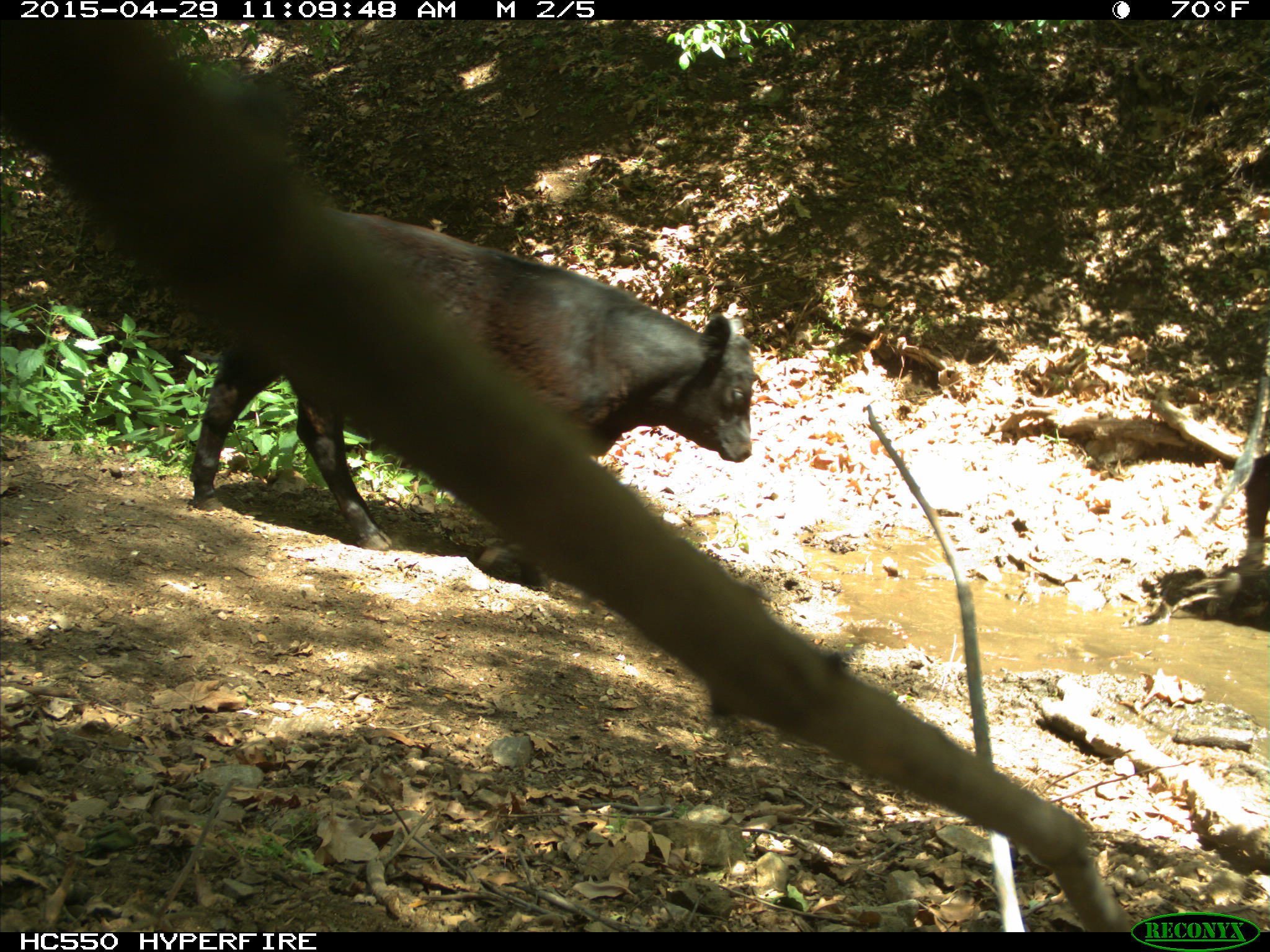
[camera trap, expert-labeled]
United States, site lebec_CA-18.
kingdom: Animalia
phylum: Chordata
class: Mammalia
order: Artiodactyla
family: Bovidae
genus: Bos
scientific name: Bos taurus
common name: domestic cow